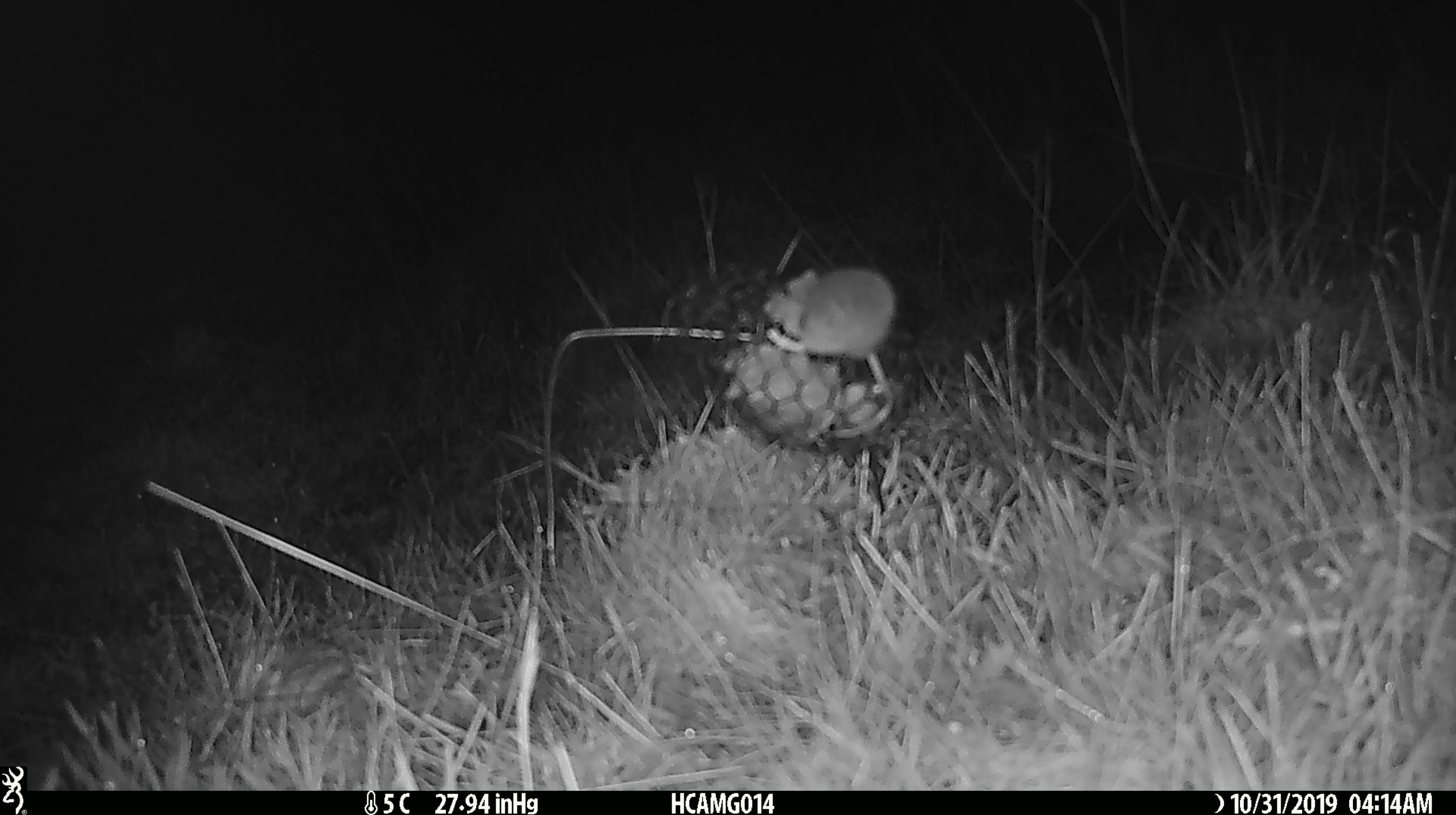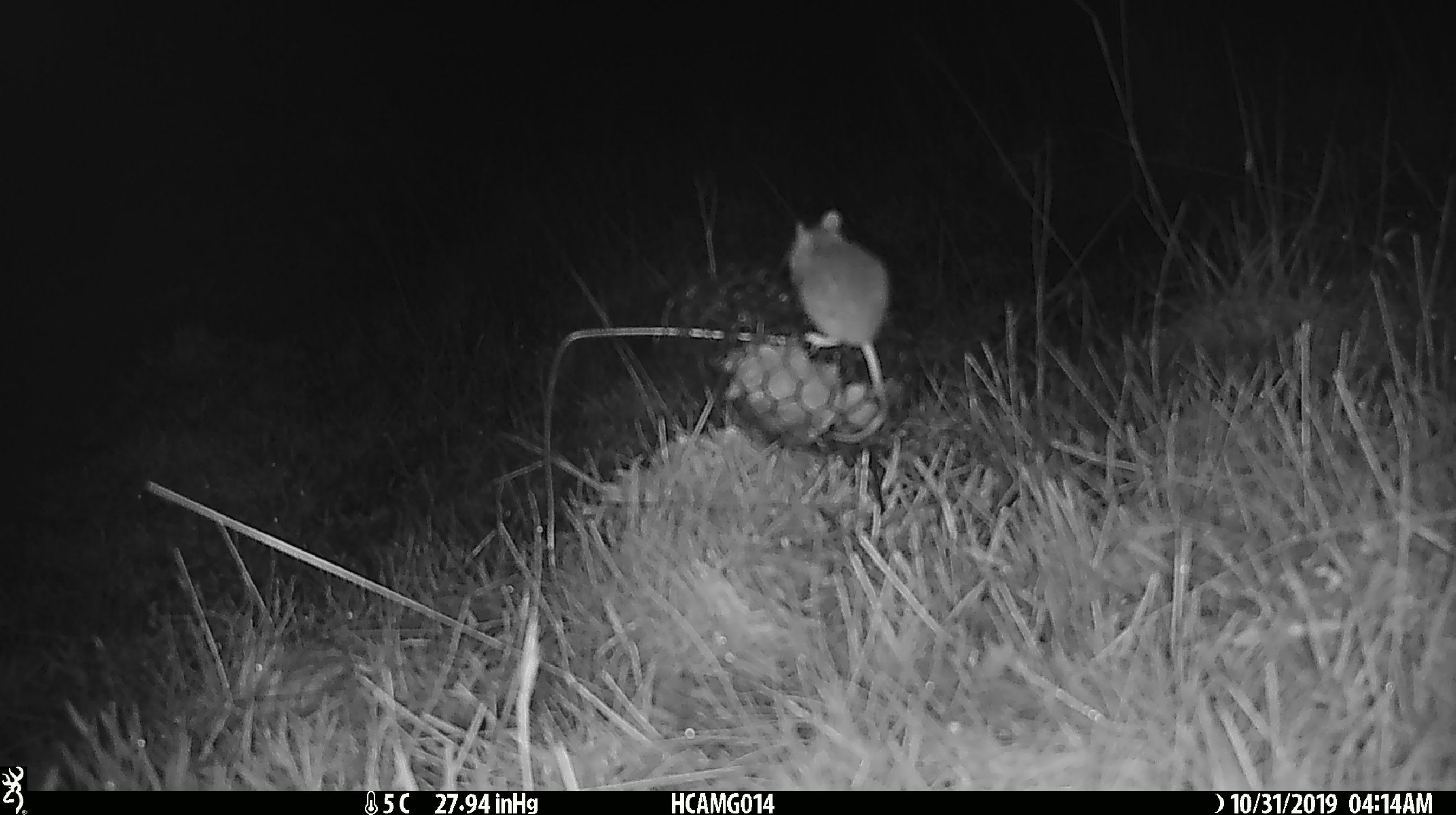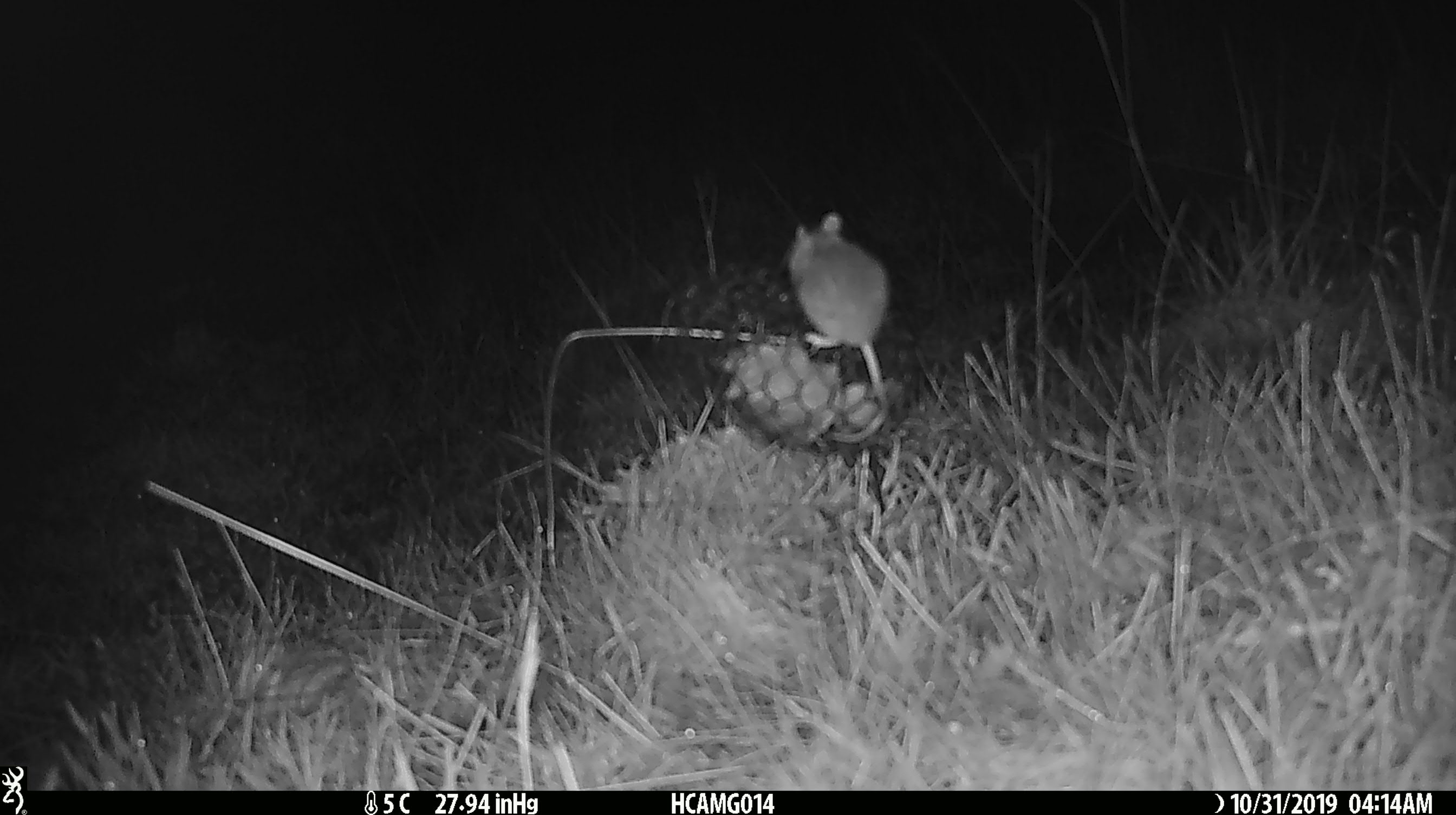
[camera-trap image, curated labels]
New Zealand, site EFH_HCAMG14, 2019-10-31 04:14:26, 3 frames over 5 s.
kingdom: Animalia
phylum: Chordata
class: Mammalia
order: Rodentia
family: Muridae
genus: Mus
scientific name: Mus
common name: mouse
Mouse (Mus).